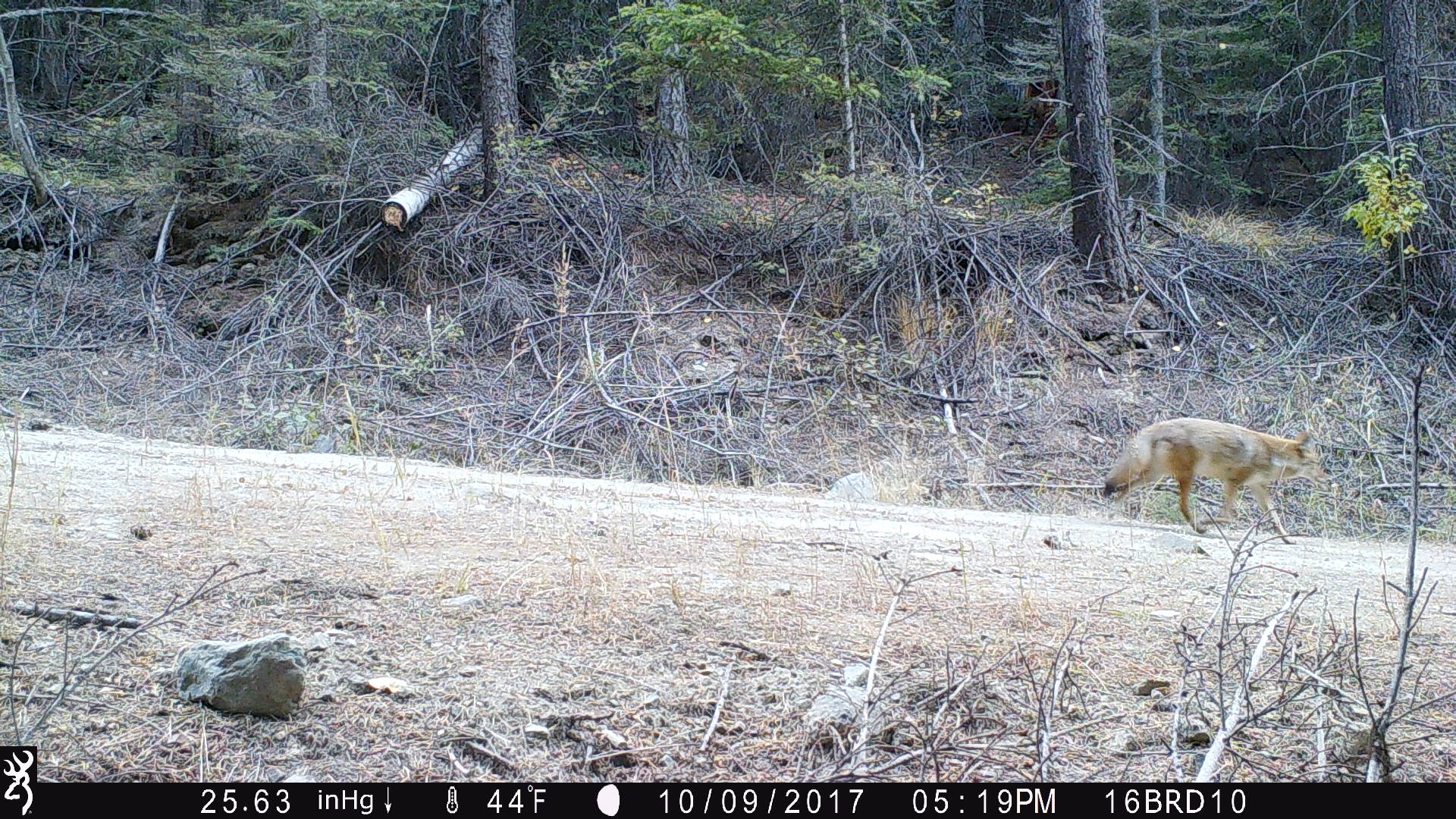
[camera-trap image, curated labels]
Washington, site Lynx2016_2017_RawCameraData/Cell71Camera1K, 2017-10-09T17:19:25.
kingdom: Animalia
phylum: Chordata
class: Mammalia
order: Carnivora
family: Canidae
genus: Canis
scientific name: Canis latrans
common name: coyote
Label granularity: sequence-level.